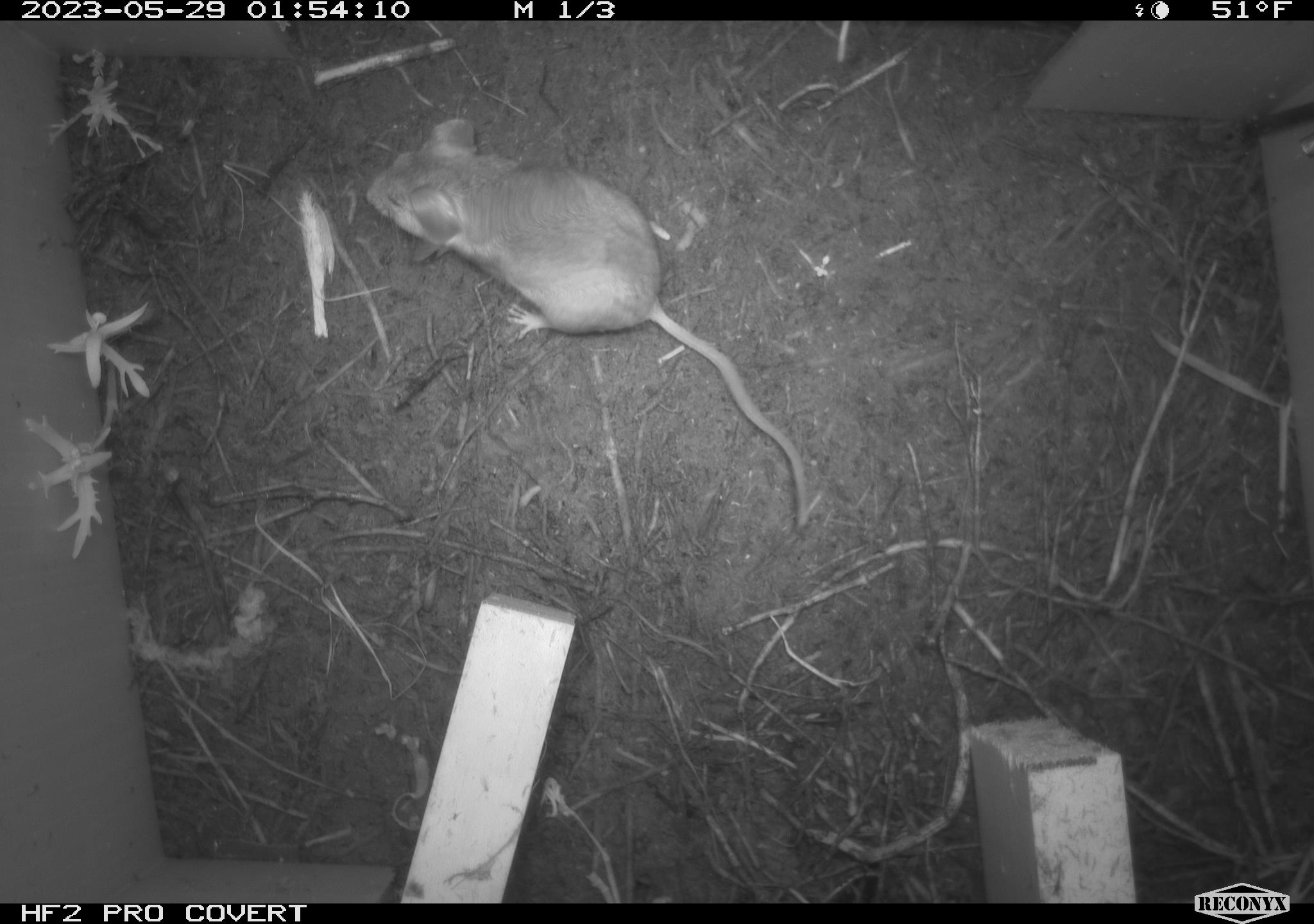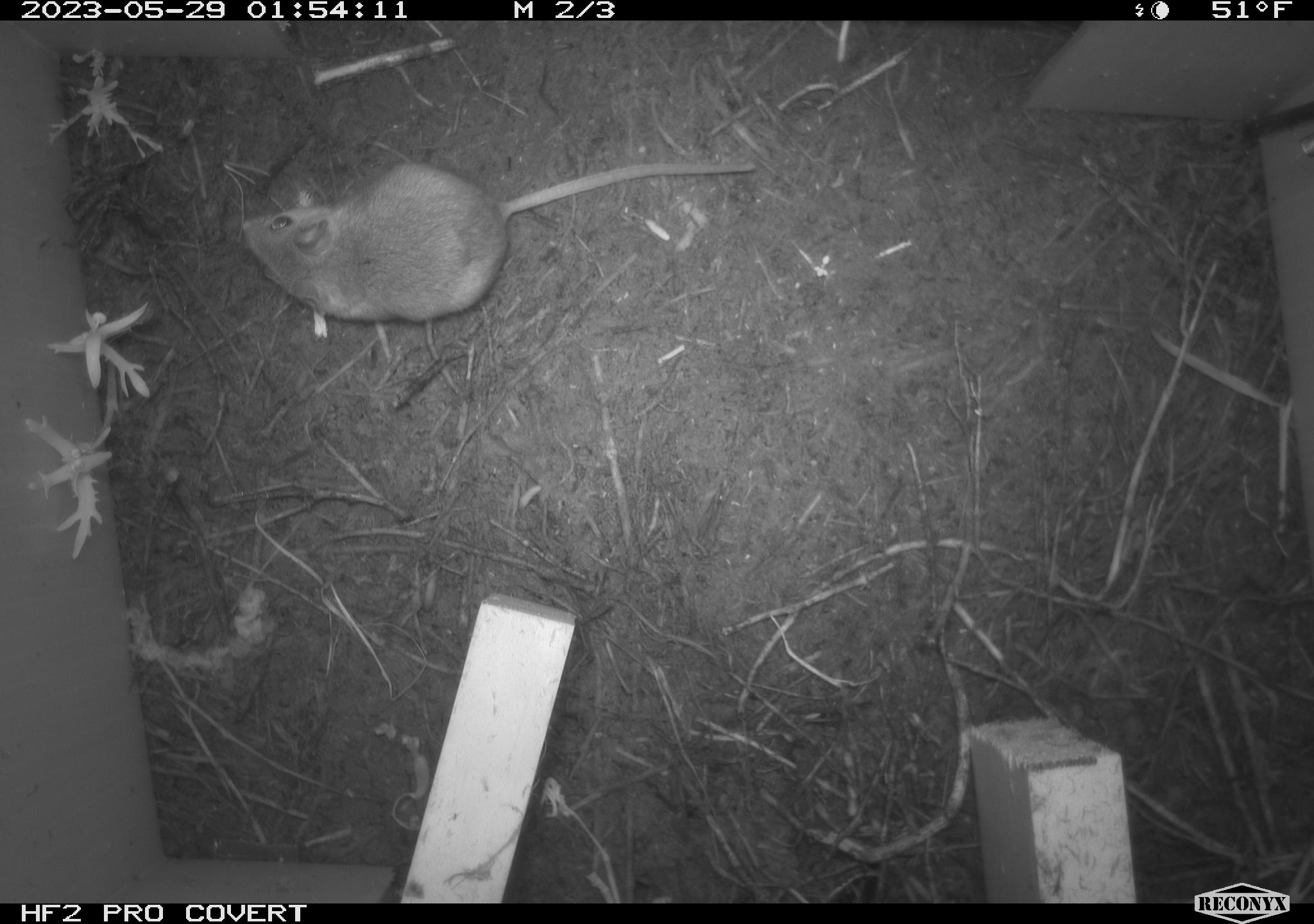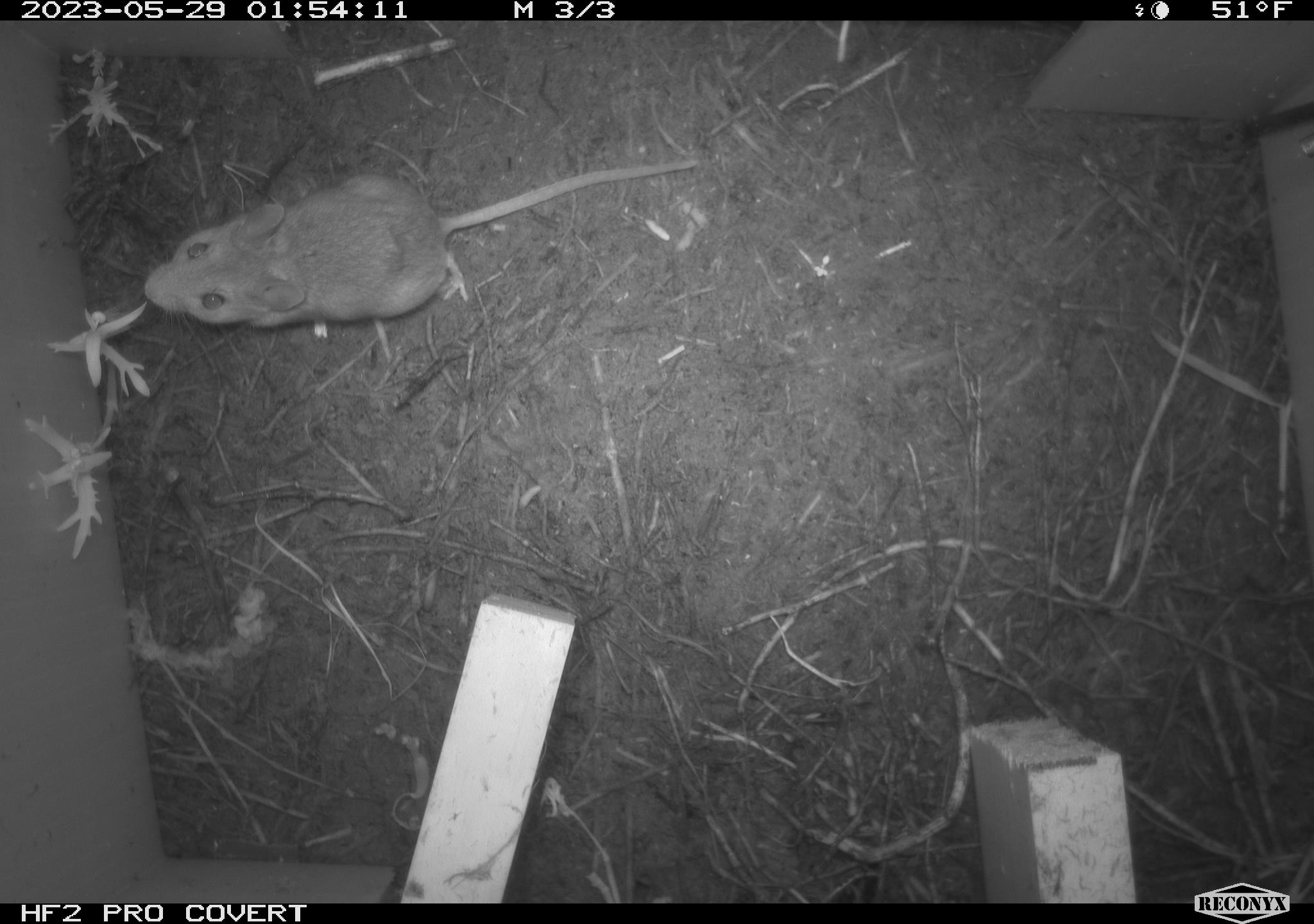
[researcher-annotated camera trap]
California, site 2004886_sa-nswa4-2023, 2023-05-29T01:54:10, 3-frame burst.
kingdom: Animalia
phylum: Chordata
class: Mammalia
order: Rodentia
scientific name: Rodentia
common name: mouse species